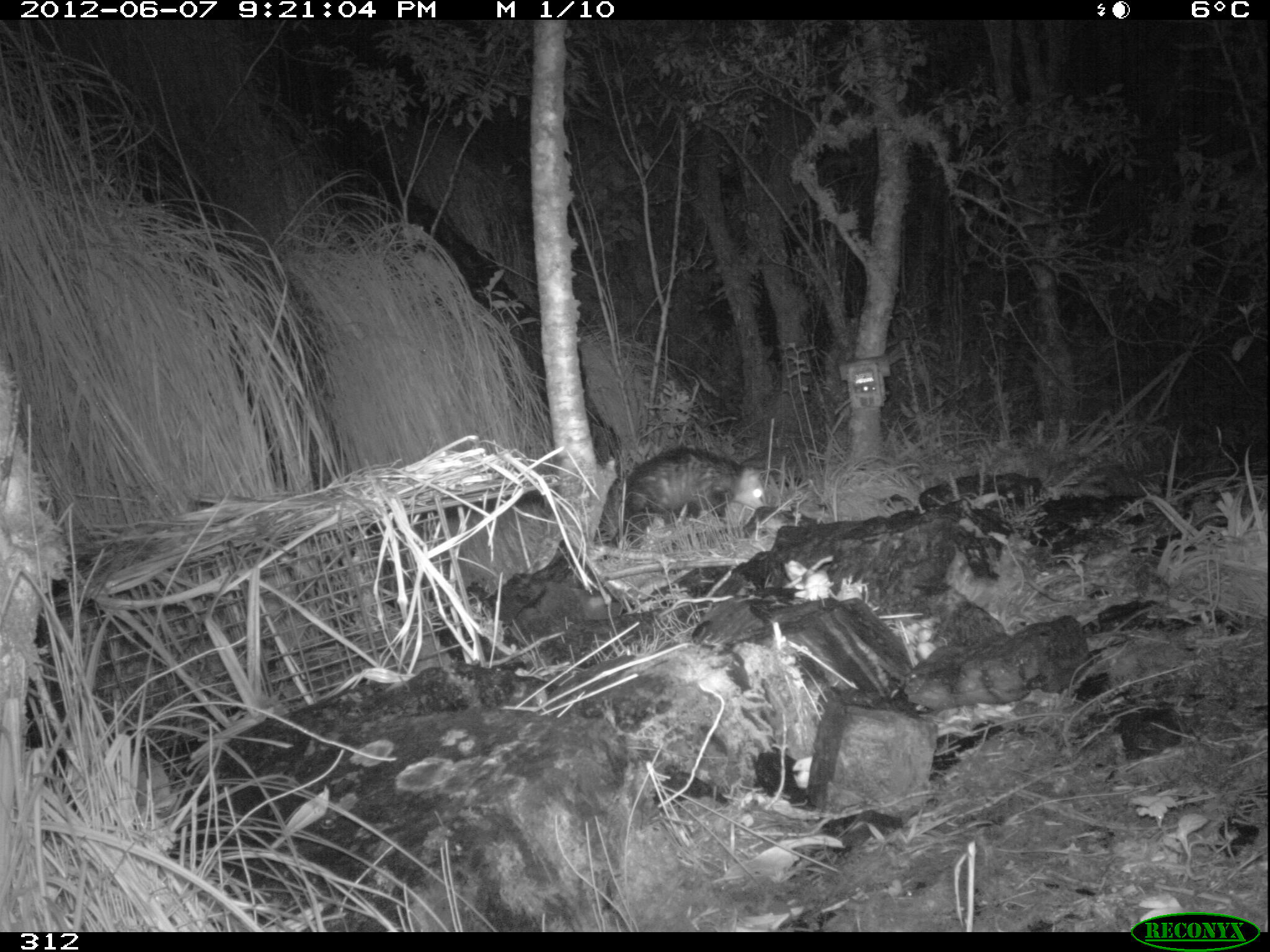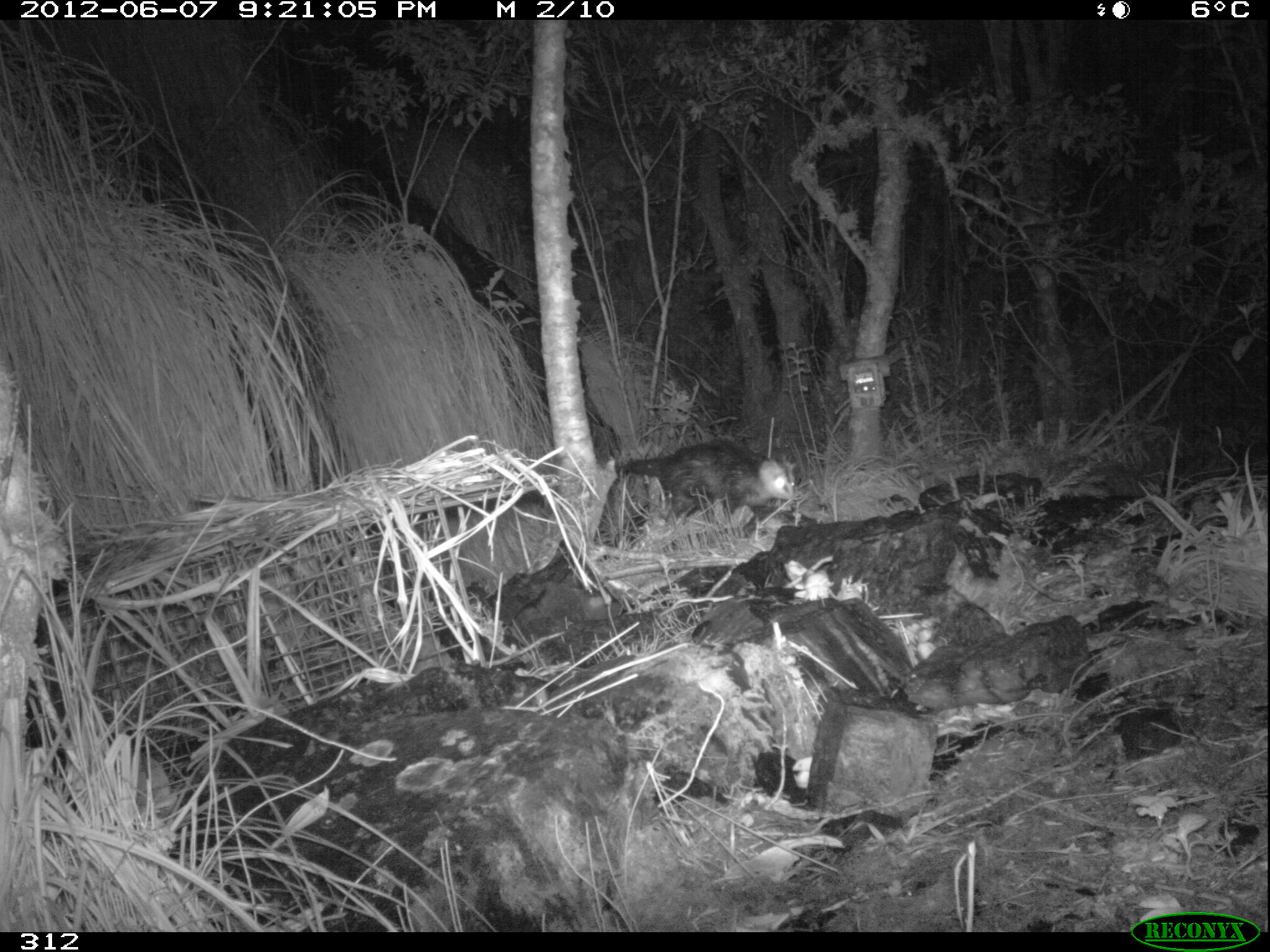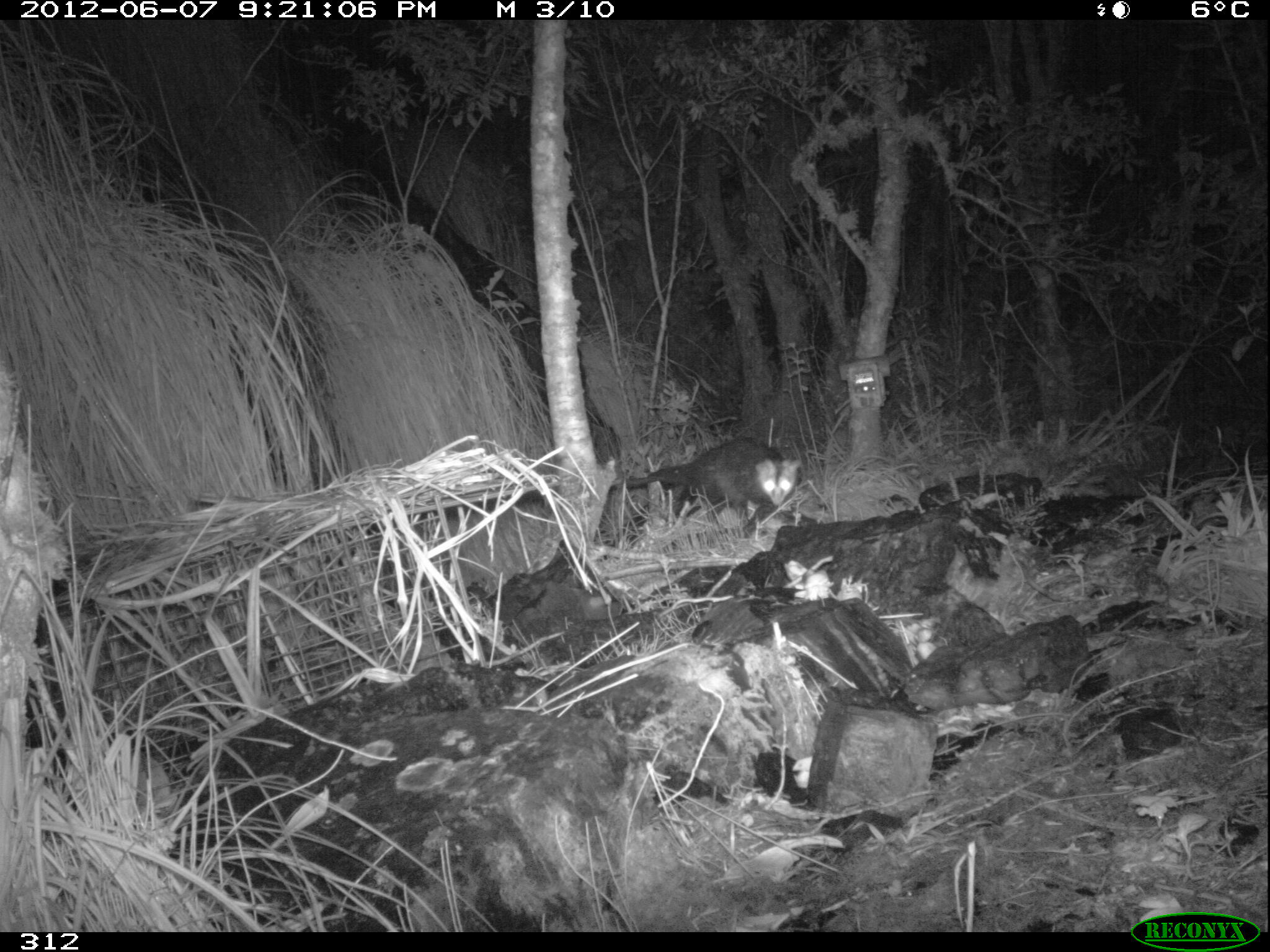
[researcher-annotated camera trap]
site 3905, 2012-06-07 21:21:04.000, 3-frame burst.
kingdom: Animalia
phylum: Chordata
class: Mammalia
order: Didelphimorphia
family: Didelphidae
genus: Didelphis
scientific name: Didelphis pernigra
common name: andean white-eared opossum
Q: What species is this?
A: Didelphis pernigra (andean white-eared opossum).